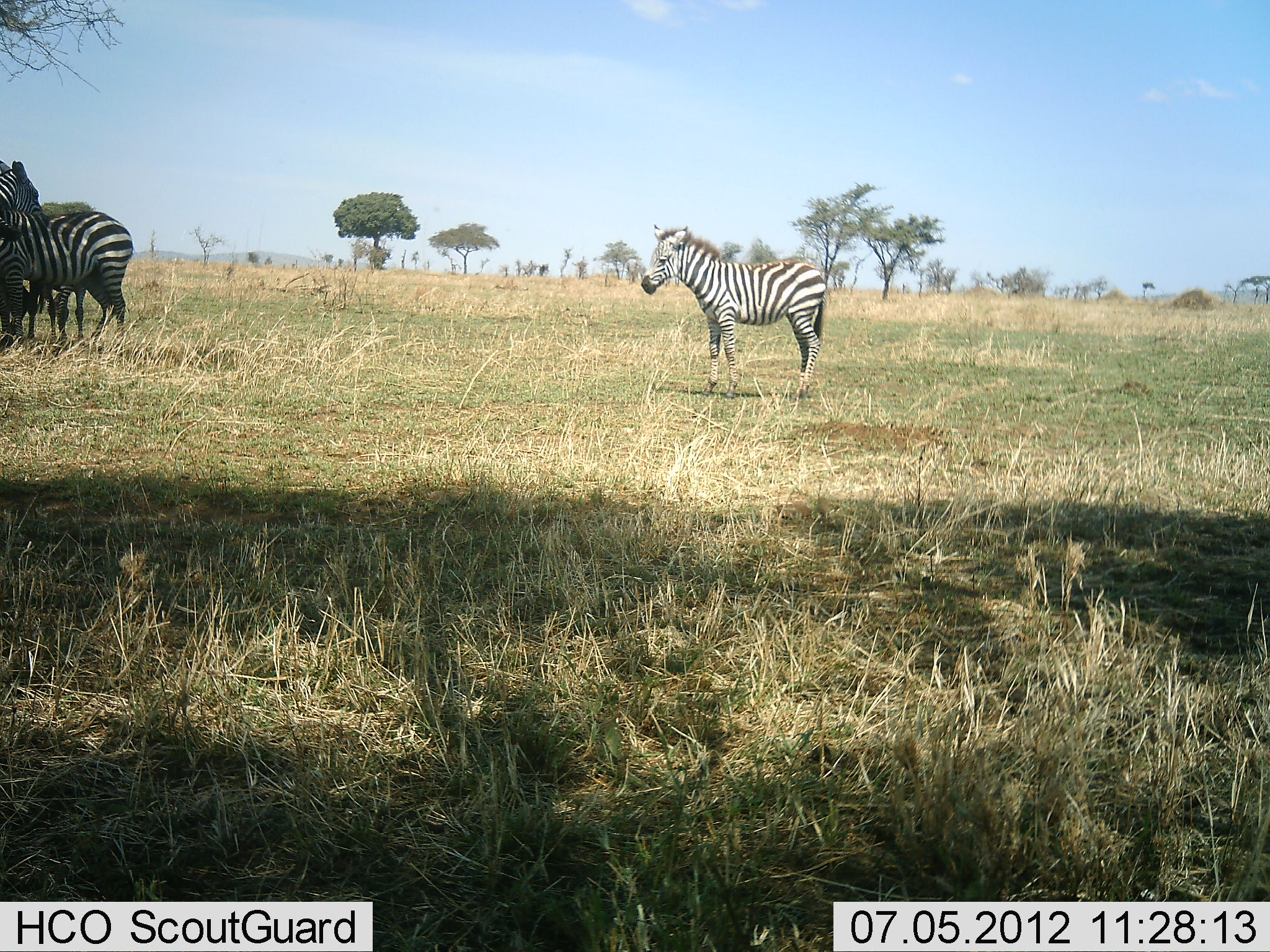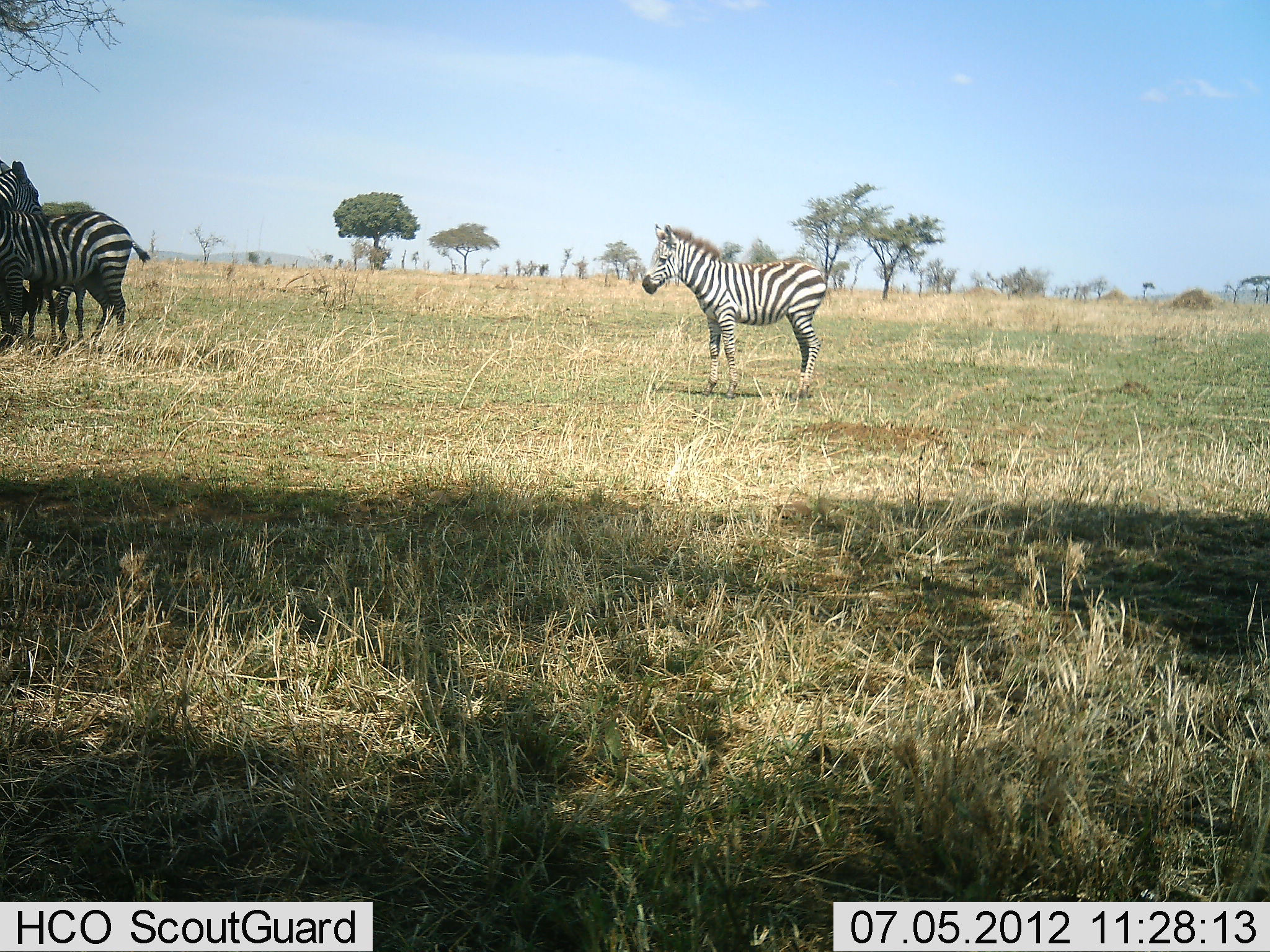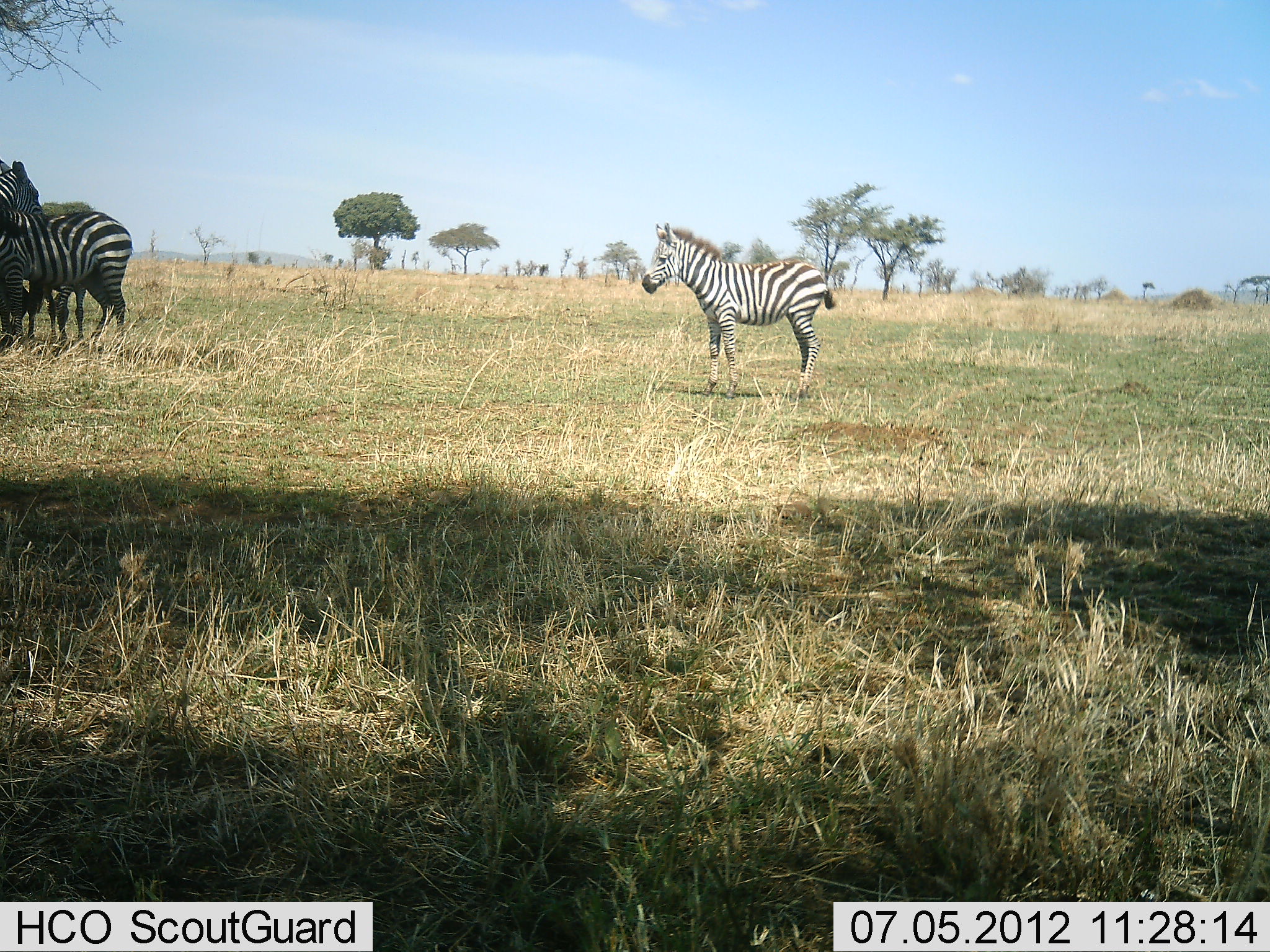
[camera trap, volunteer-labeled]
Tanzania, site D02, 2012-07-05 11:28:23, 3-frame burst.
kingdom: Animalia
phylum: Chordata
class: Mammalia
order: Perissodactyla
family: Equidae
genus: Equus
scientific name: Equus quagga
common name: plains zebra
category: zebra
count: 4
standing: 100%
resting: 0%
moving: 0%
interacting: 0%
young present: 10%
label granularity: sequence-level